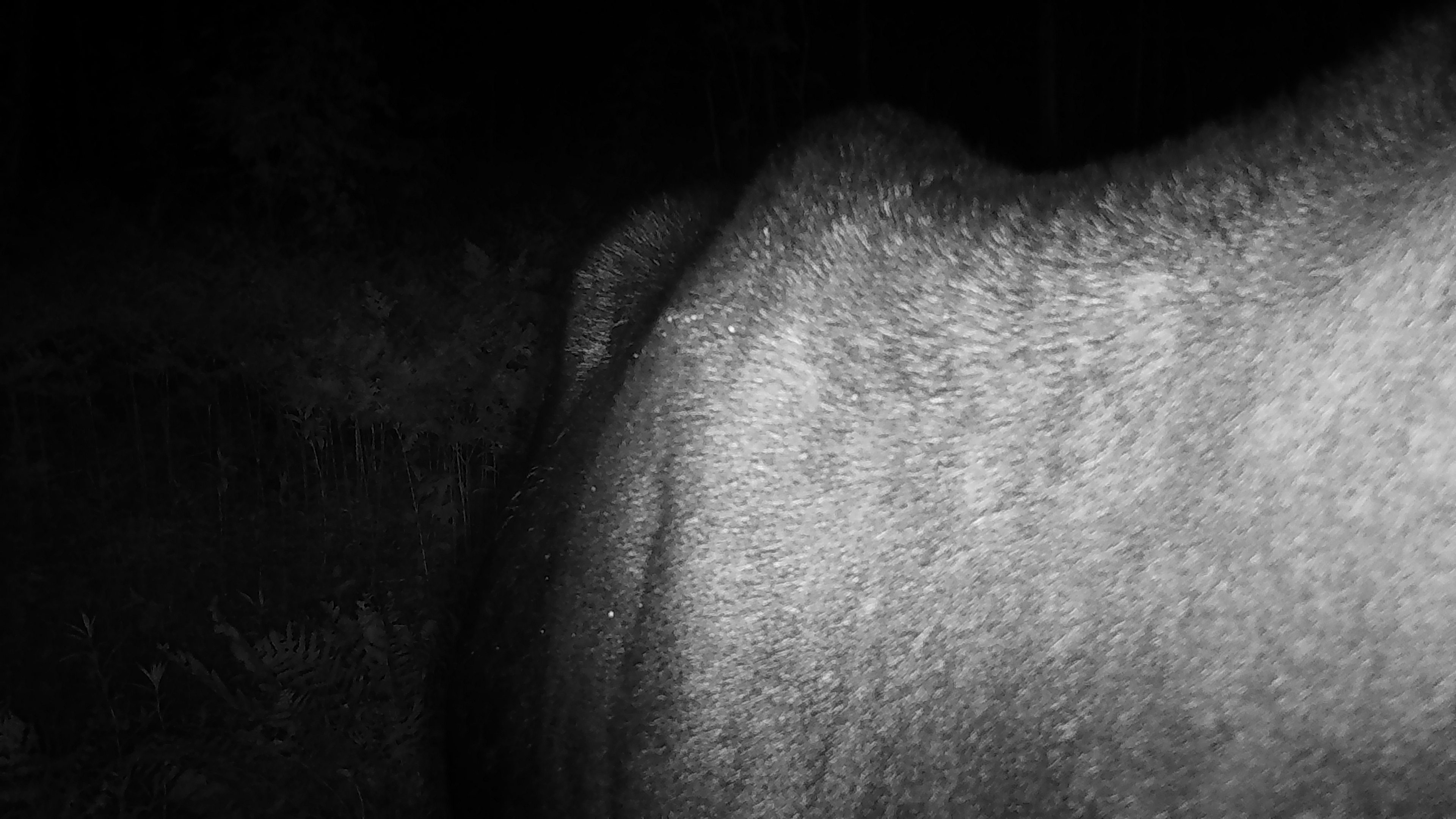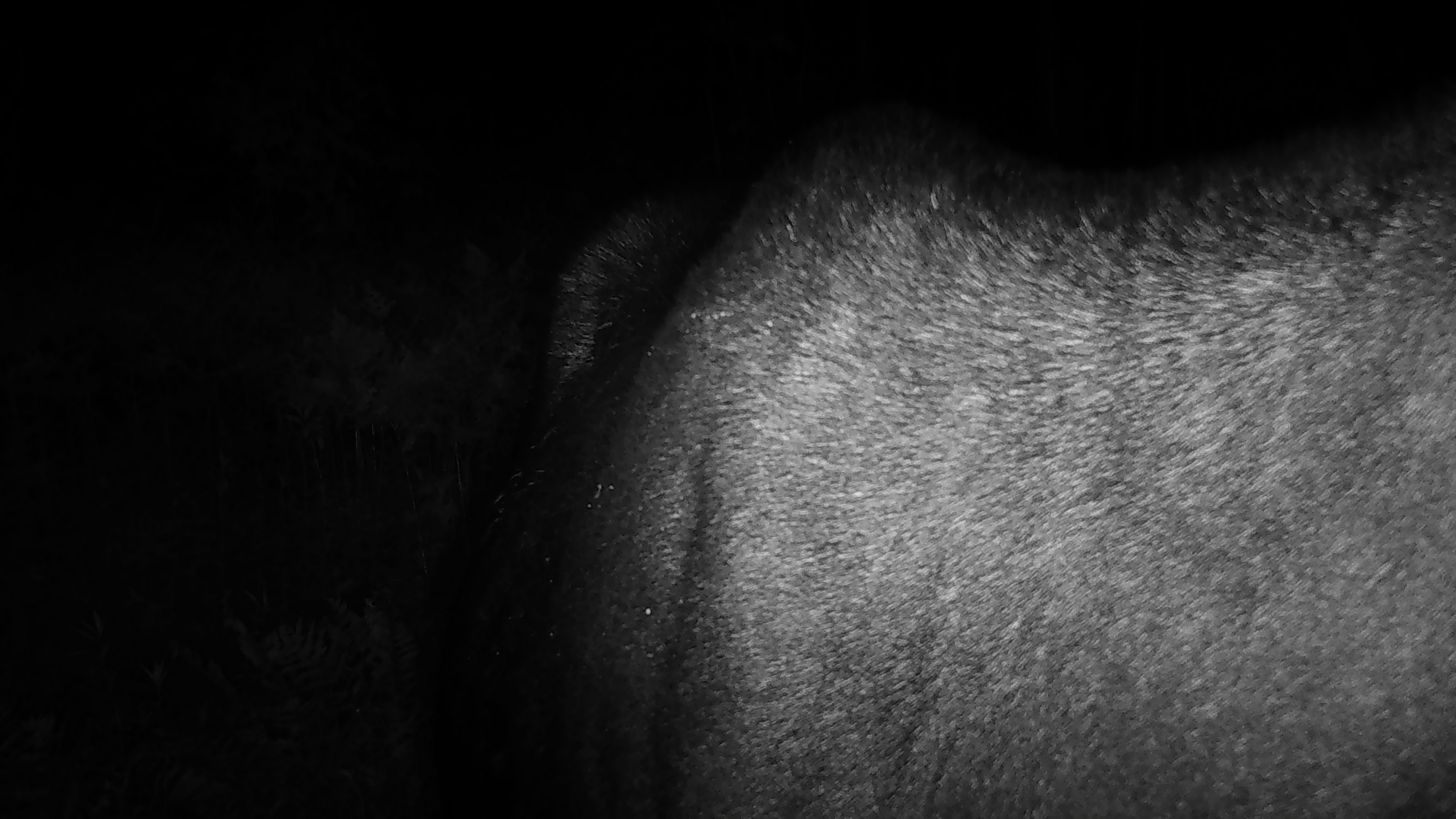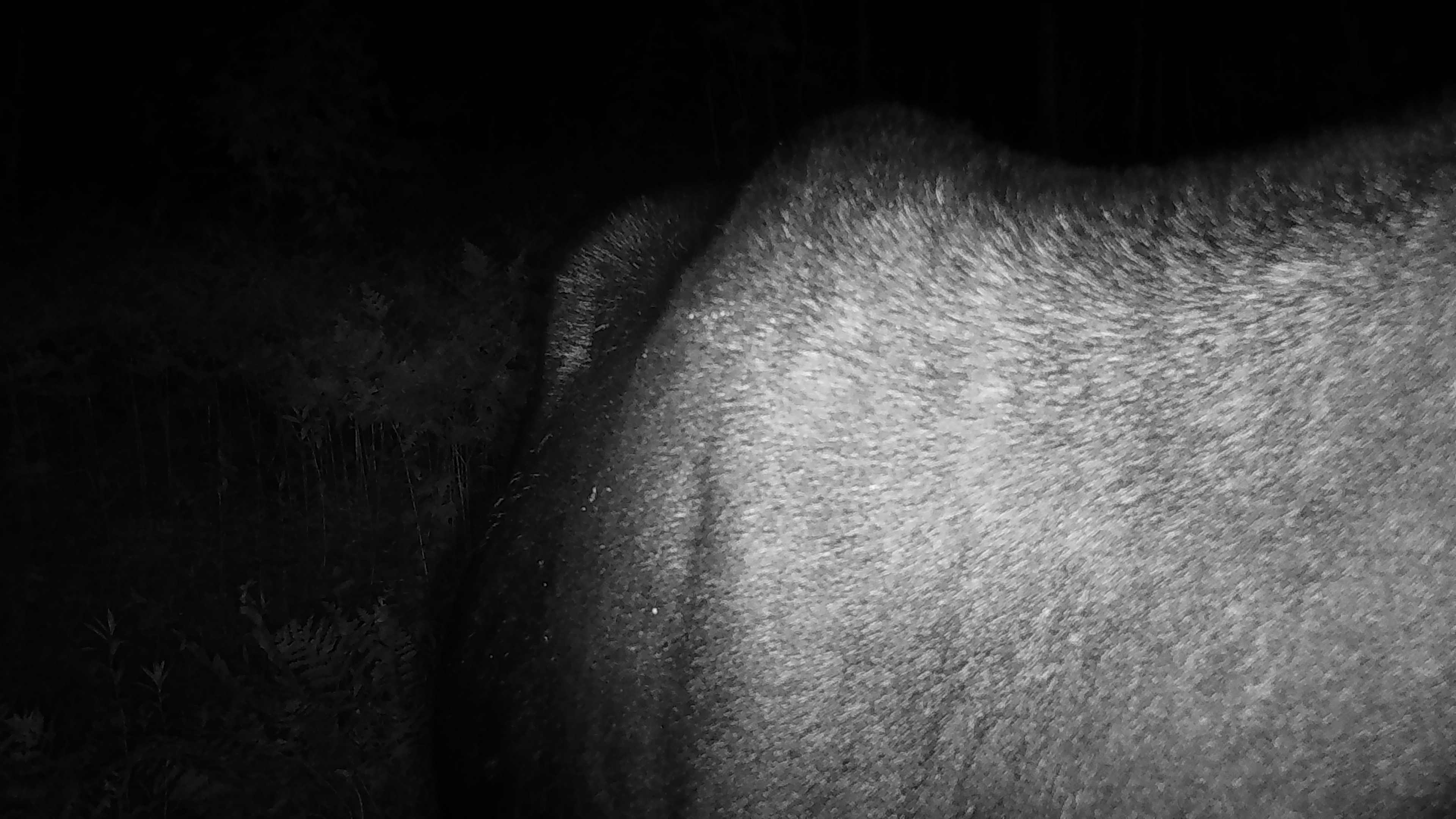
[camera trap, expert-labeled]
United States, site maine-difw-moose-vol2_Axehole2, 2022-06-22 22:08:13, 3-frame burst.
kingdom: Animalia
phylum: Chordata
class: Mammalia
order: Artiodactyla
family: Cervidae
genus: Alces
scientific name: Alces alces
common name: moose